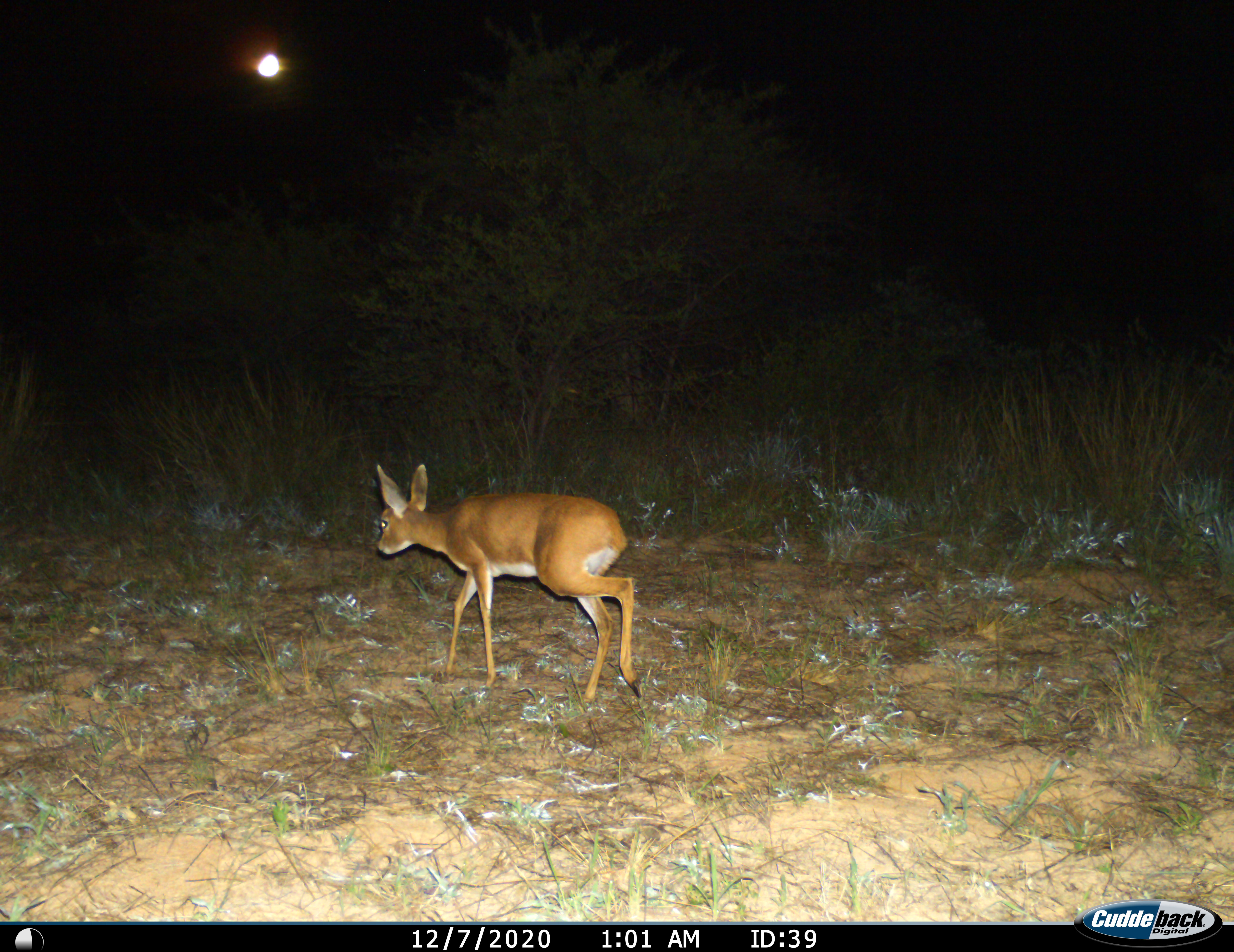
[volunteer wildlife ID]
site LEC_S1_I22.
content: unidentified animal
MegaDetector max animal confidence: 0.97